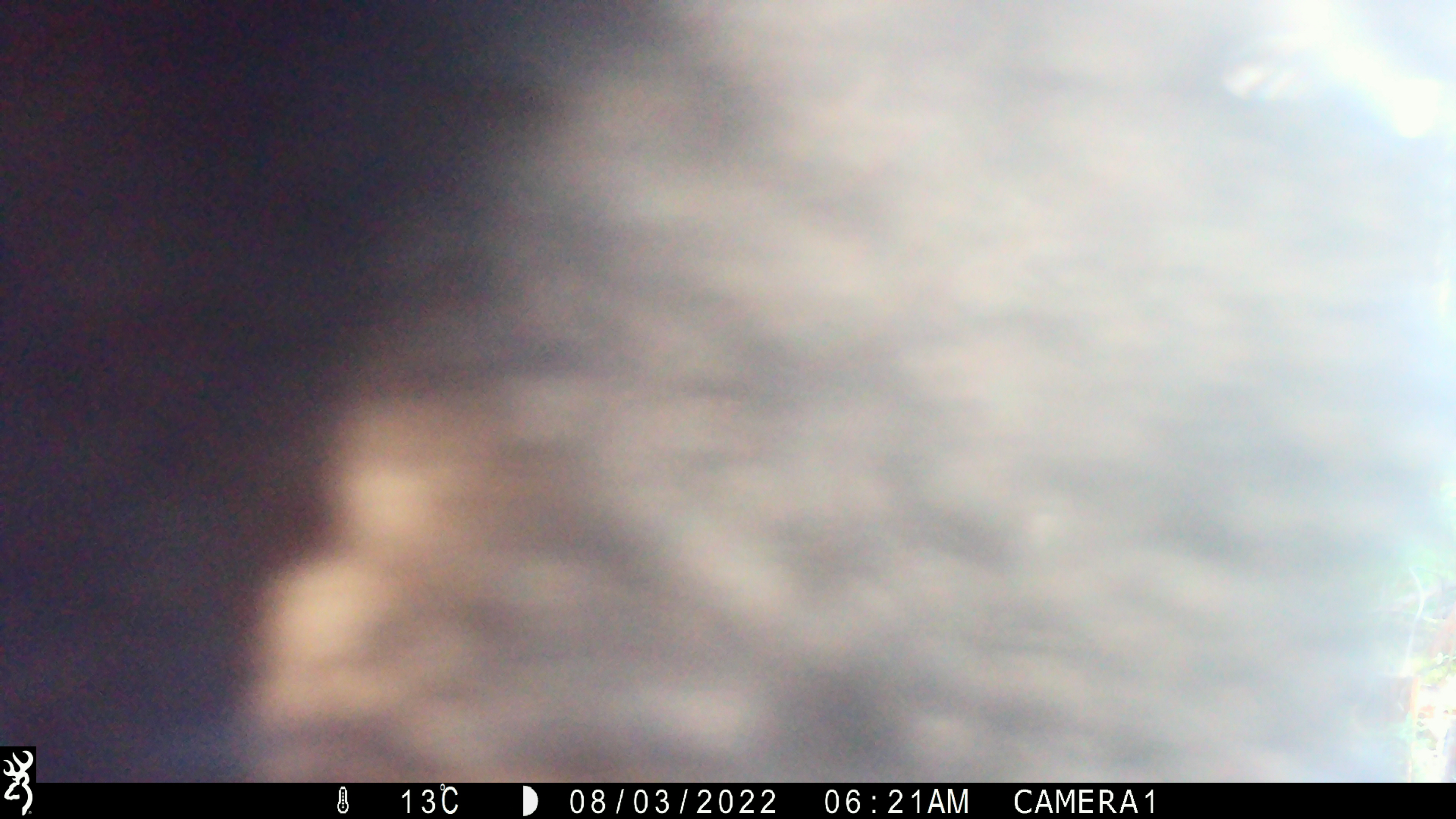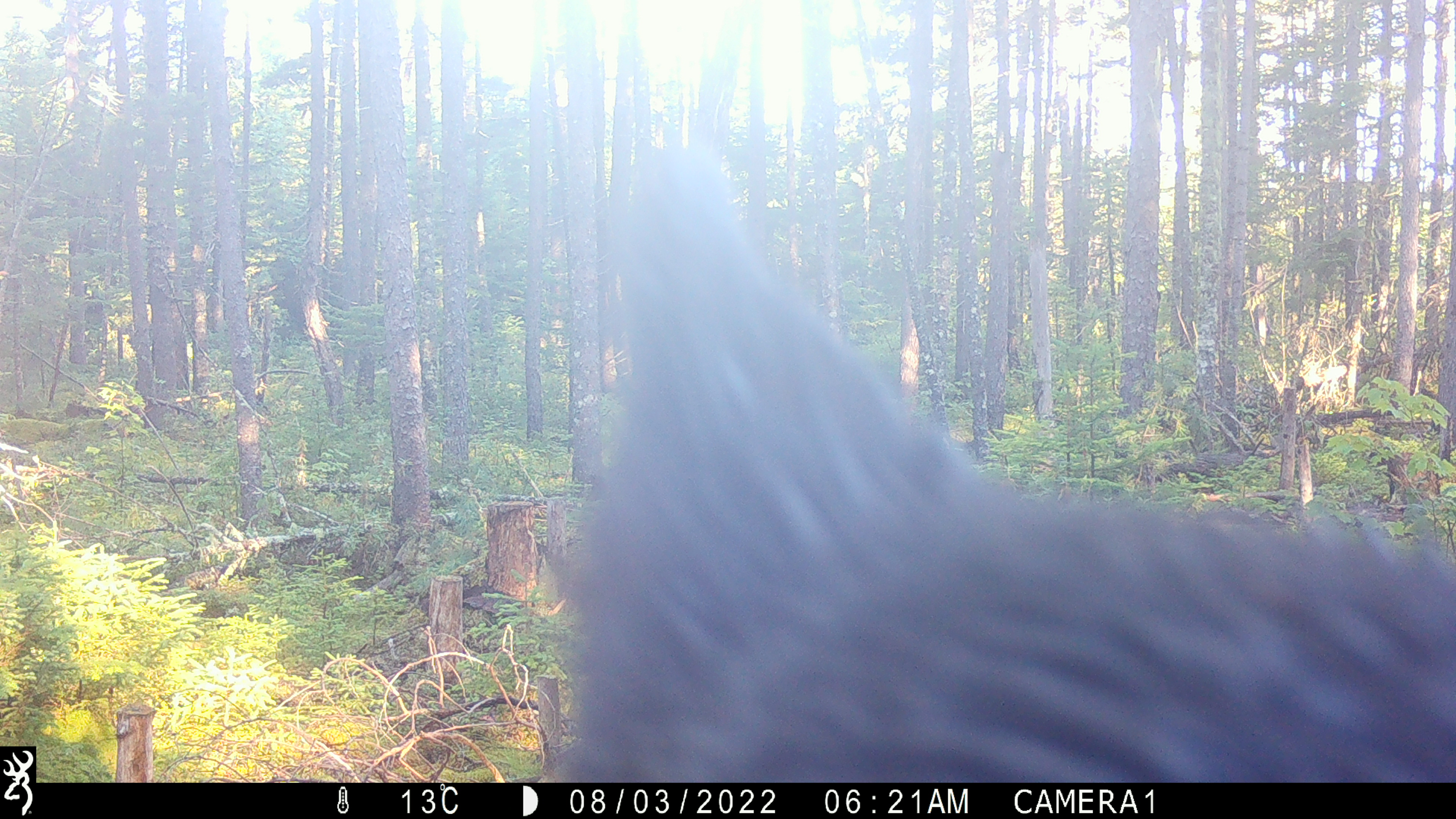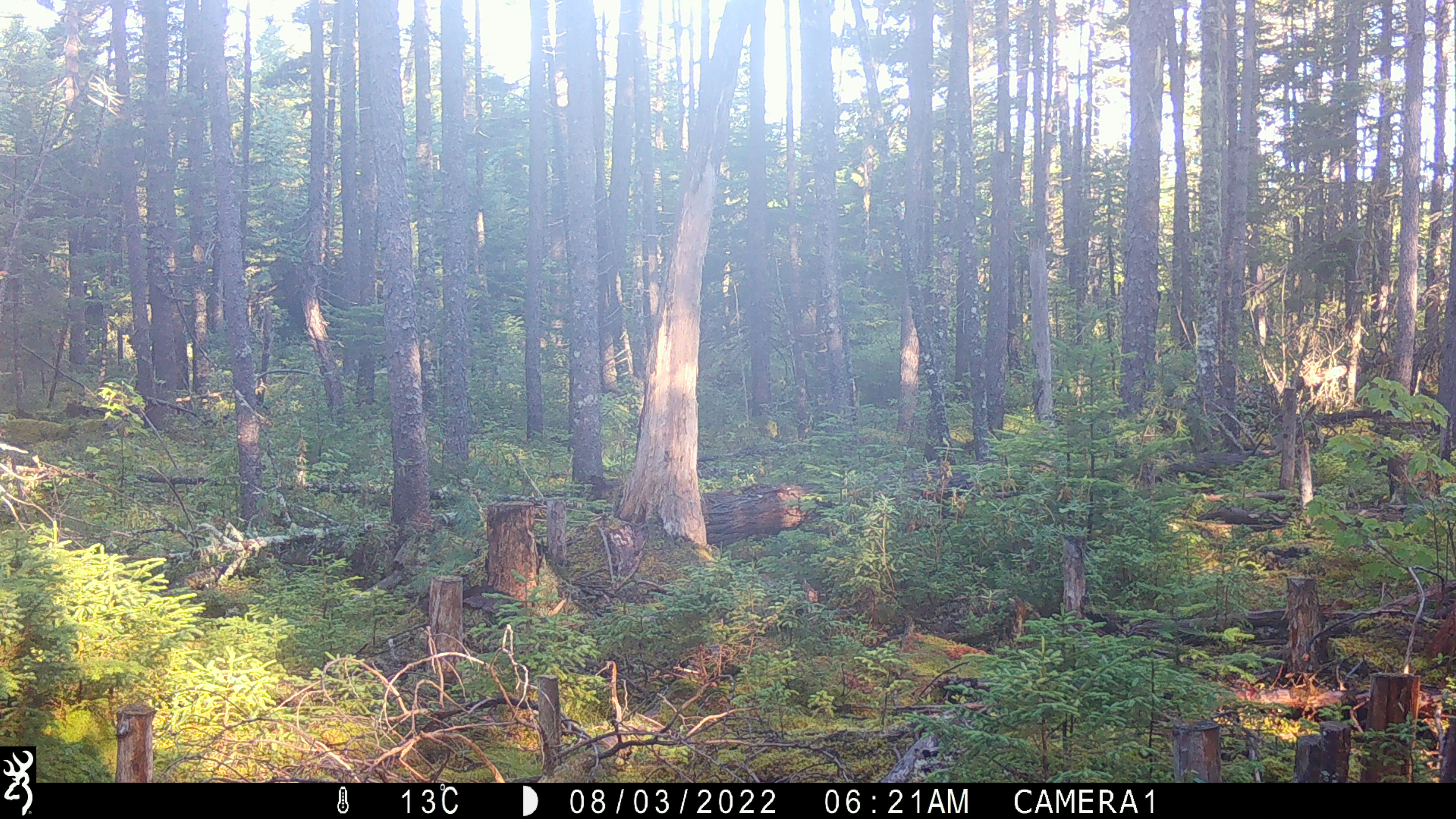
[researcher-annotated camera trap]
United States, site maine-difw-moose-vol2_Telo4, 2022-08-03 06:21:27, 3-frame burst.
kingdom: Animalia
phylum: Chordata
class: Mammalia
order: Carnivora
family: Ursidae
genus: Ursus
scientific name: Ursus americanus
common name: black bear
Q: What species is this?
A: Black bear (Ursus americanus).